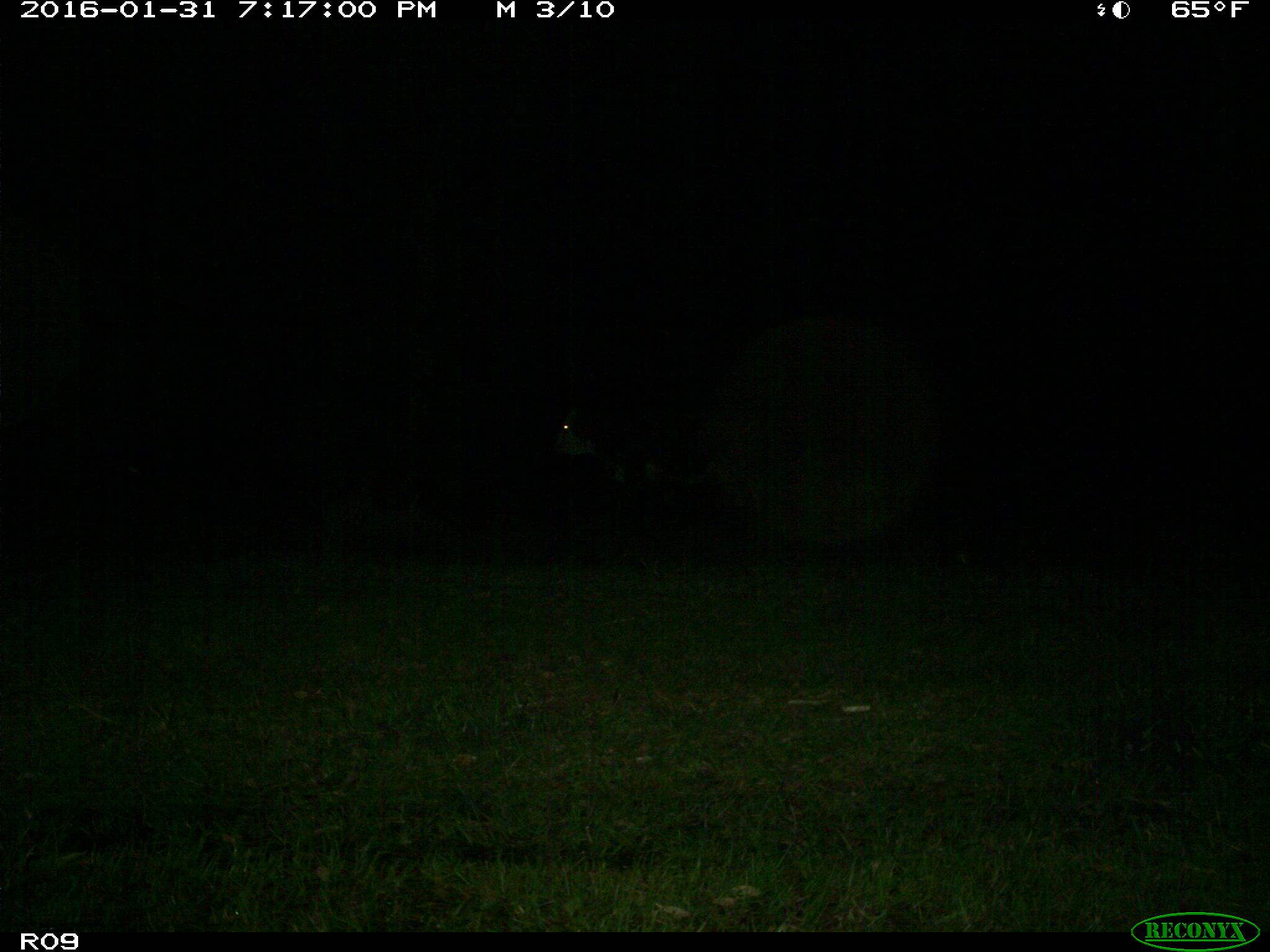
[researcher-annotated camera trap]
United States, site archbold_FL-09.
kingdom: Animalia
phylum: Chordata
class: Mammalia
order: Artiodactyla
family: Bovidae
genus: Bos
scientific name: Bos taurus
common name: domestic cow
Bos taurus (domestic cow).